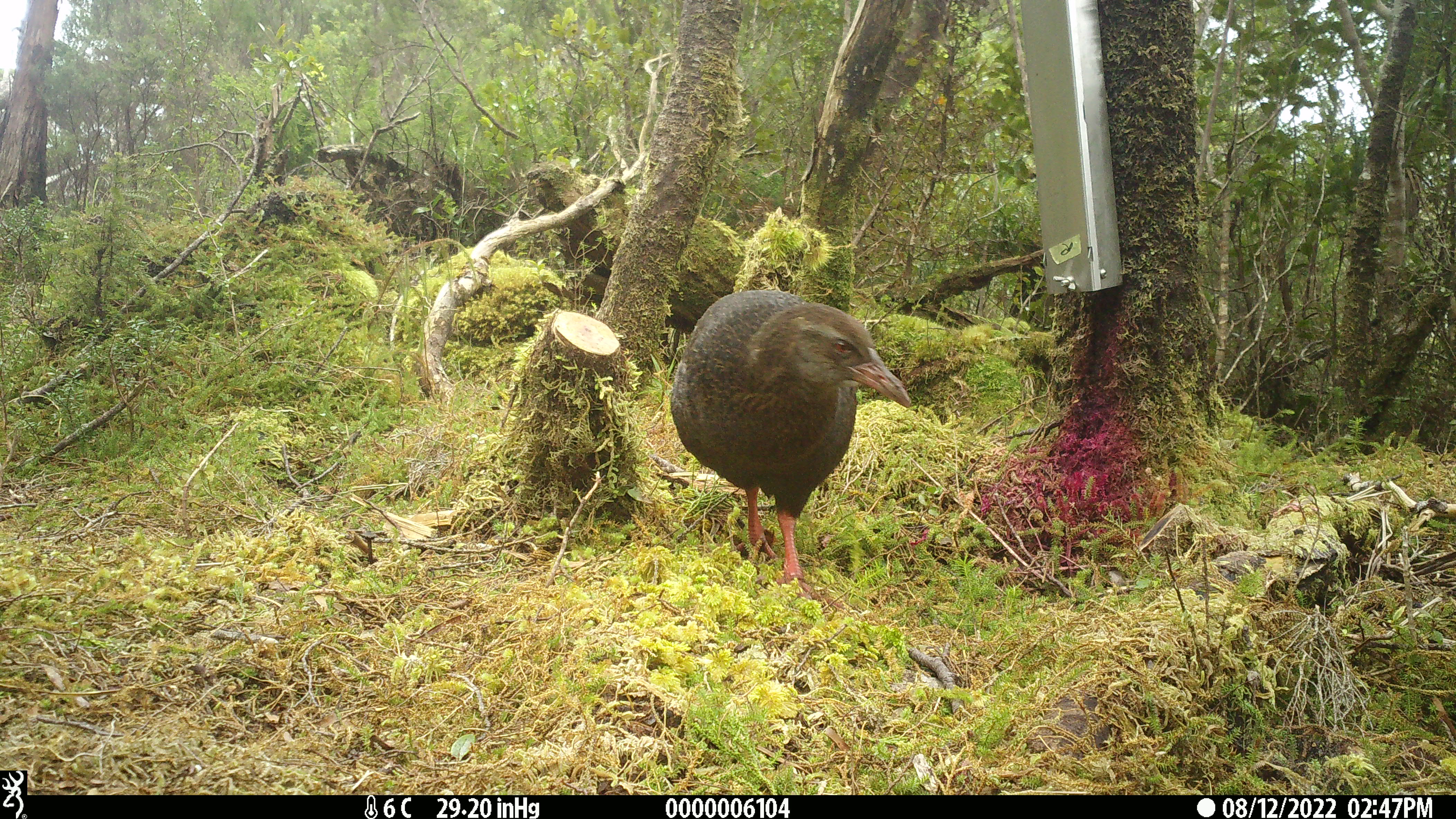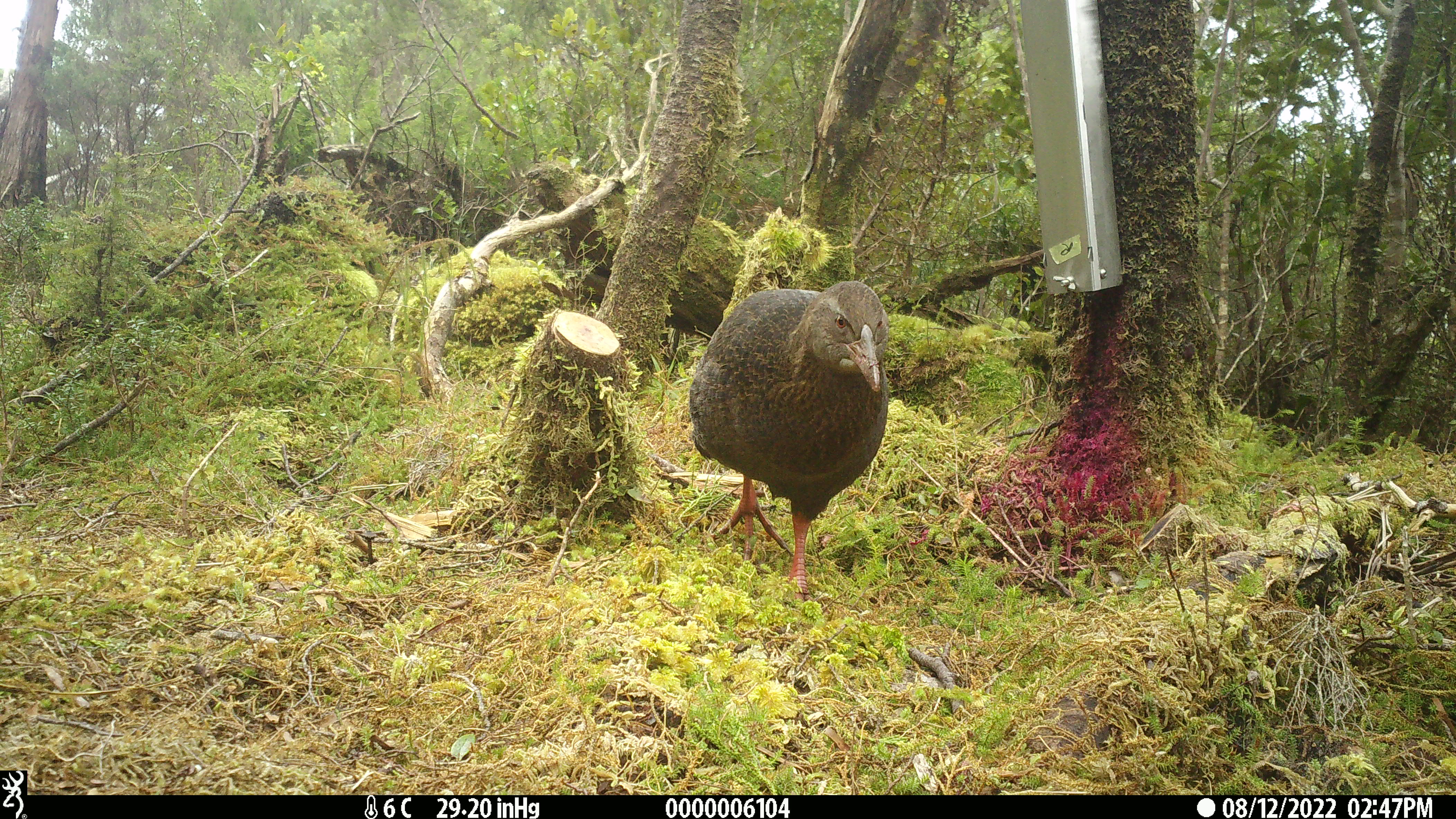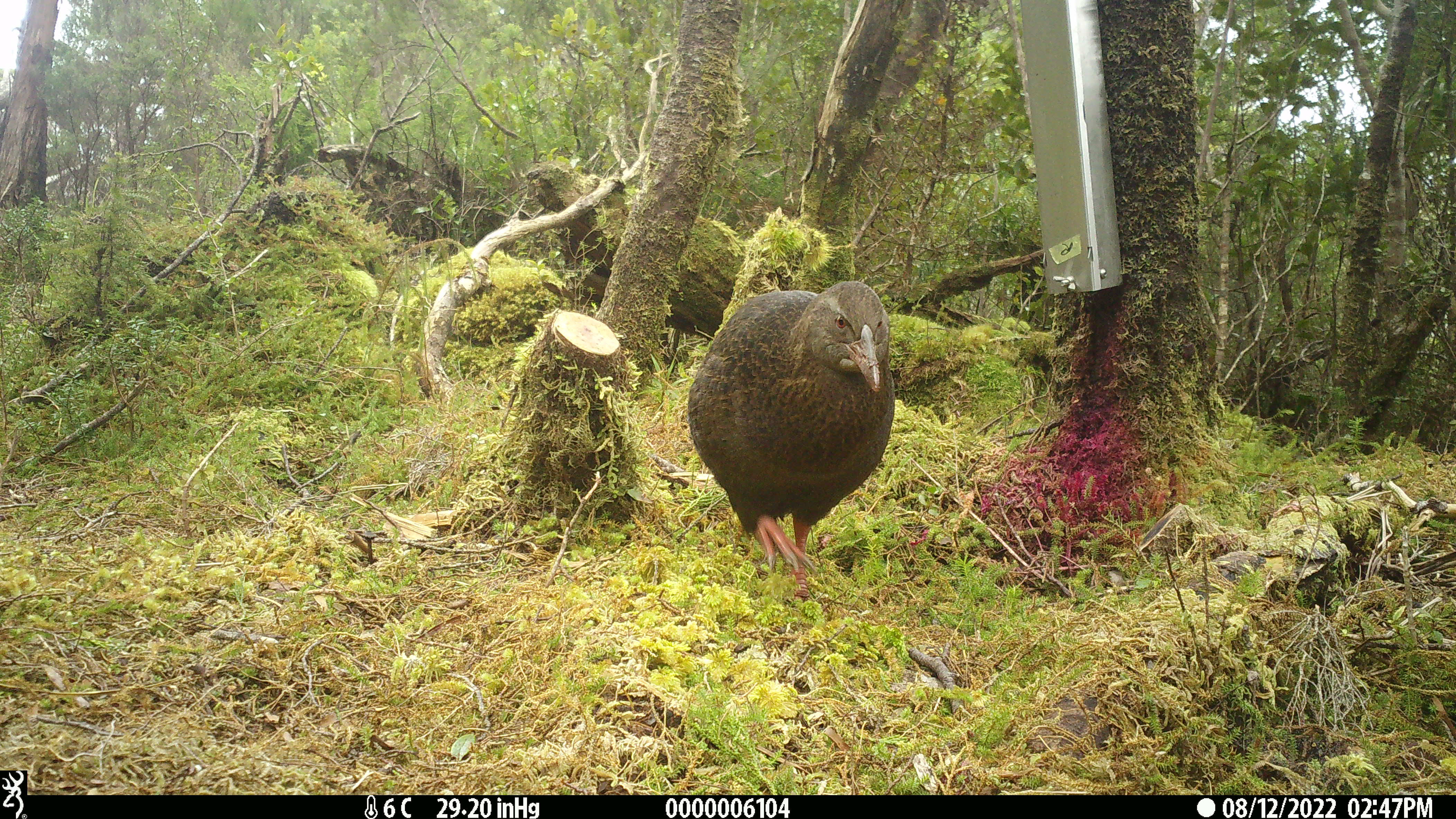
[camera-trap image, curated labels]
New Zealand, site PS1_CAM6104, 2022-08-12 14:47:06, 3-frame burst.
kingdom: Animalia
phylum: Chordata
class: Aves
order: Gruiformes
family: Rallidae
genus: Gallirallus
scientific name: Gallirallus australis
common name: weka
Weka (Gallirallus australis).